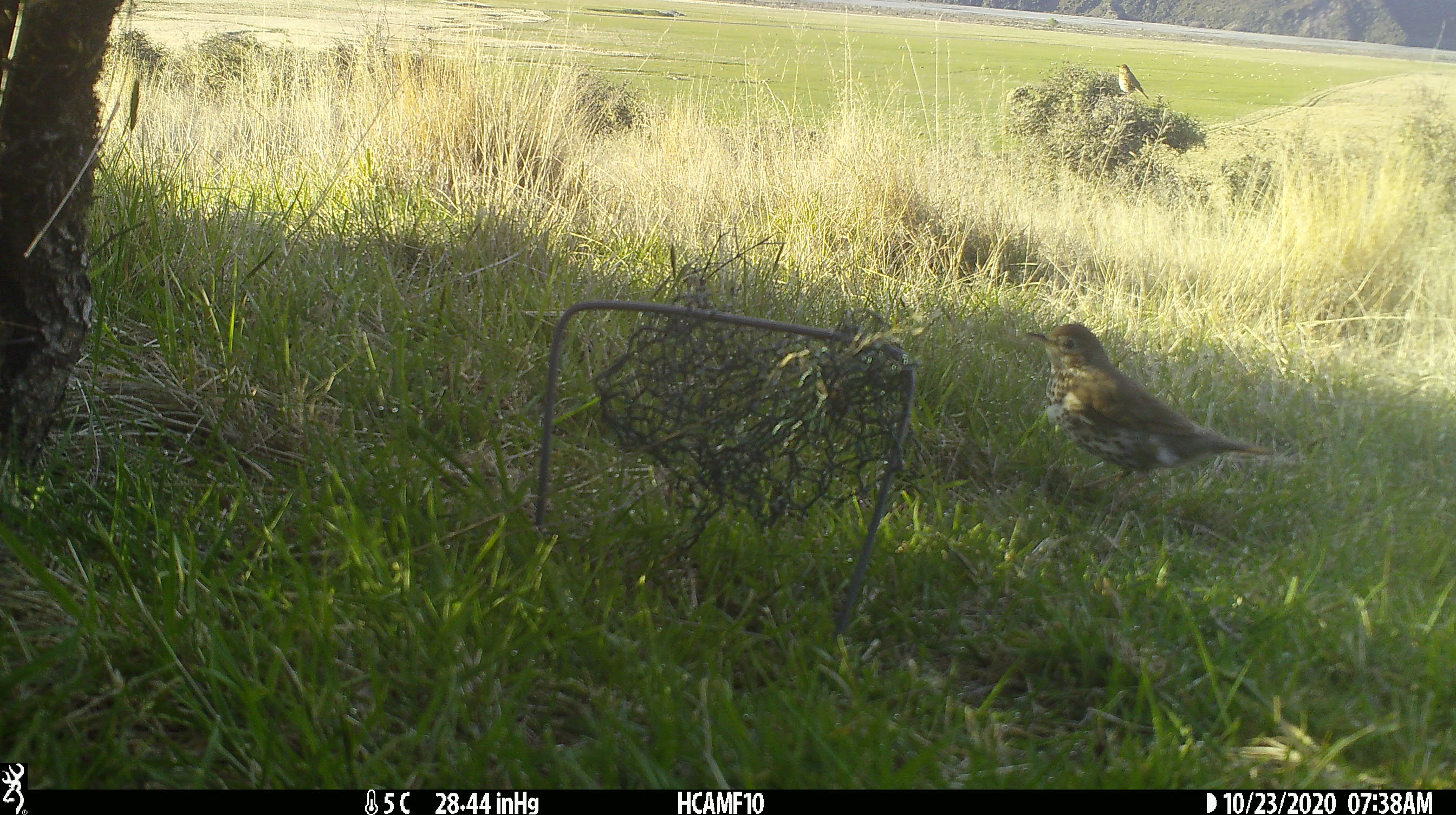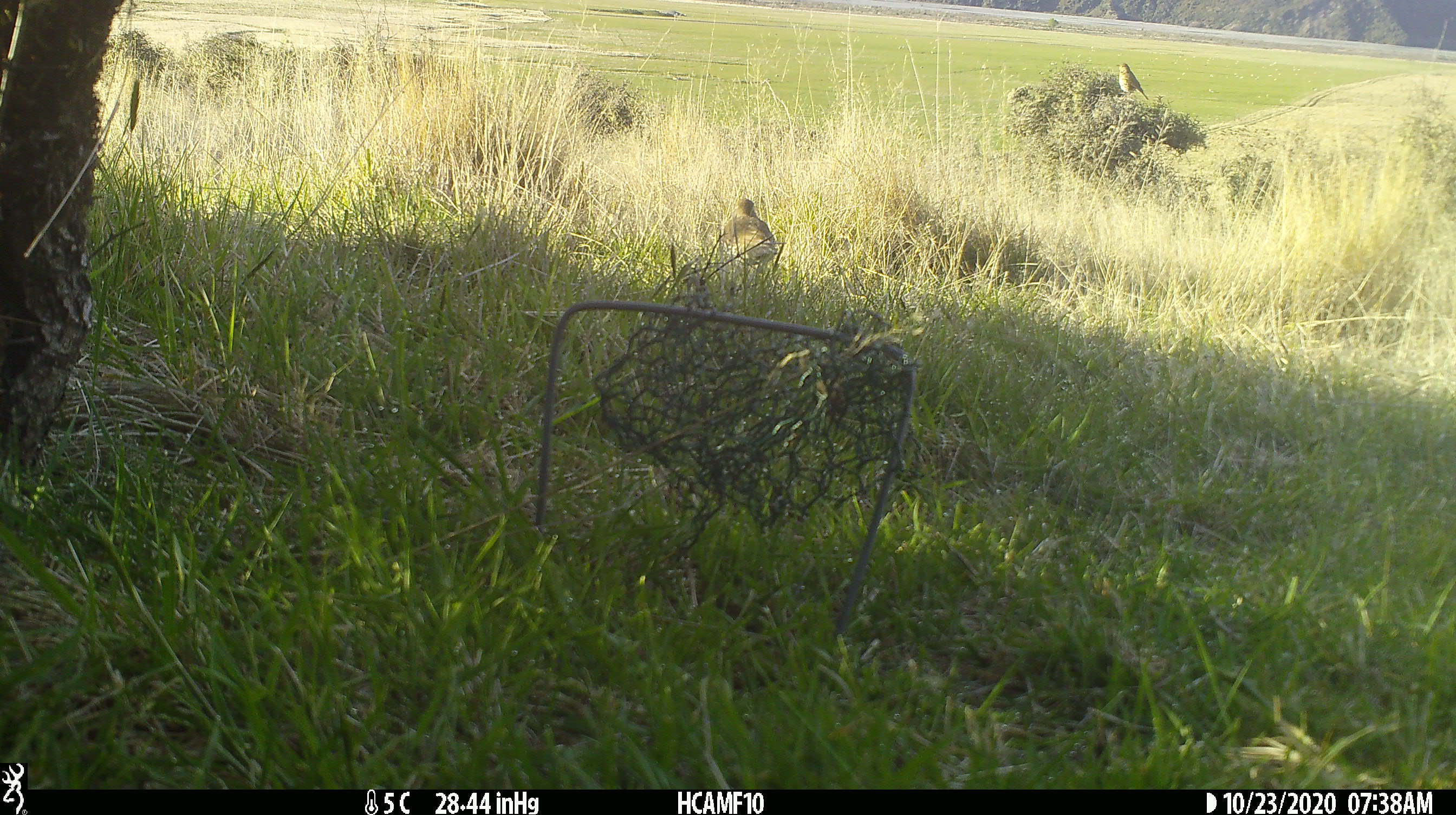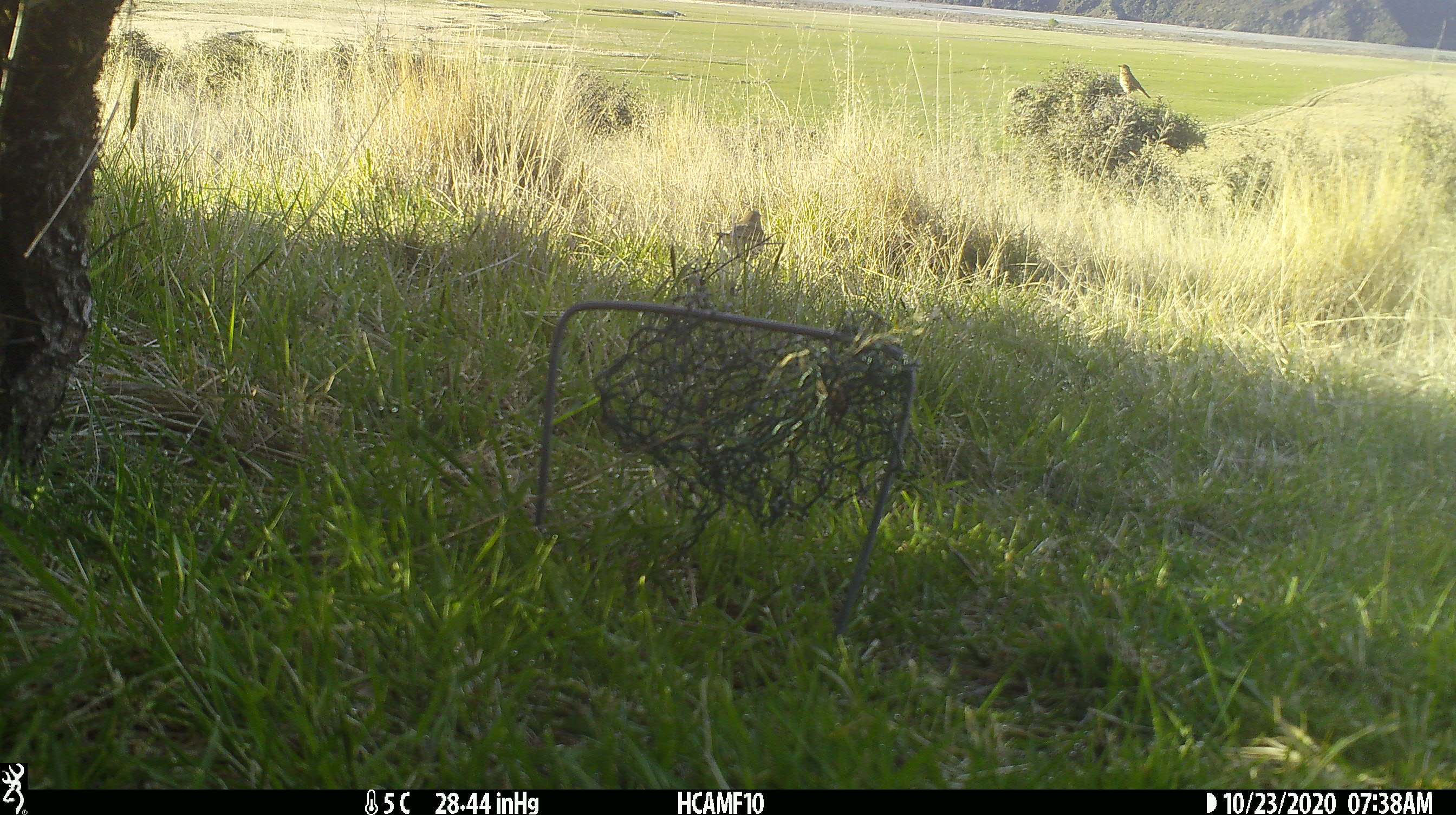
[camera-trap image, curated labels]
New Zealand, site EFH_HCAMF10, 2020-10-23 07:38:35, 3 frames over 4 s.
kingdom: Animalia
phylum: Chordata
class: Aves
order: Passeriformes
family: Turdidae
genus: Turdus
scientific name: Turdus philomelos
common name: song thrush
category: thrush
Thrush (song thrush) (Turdus philomelos).